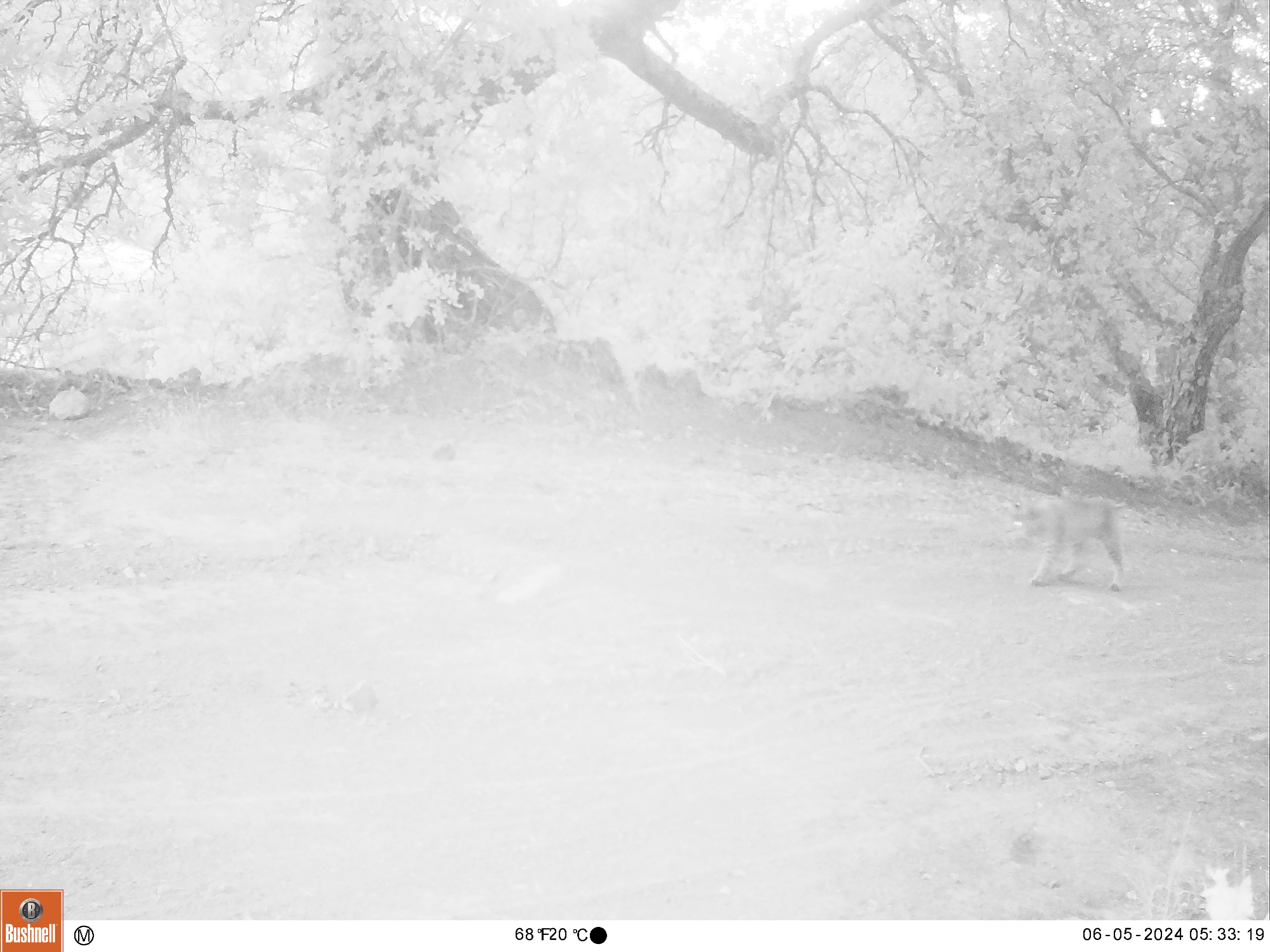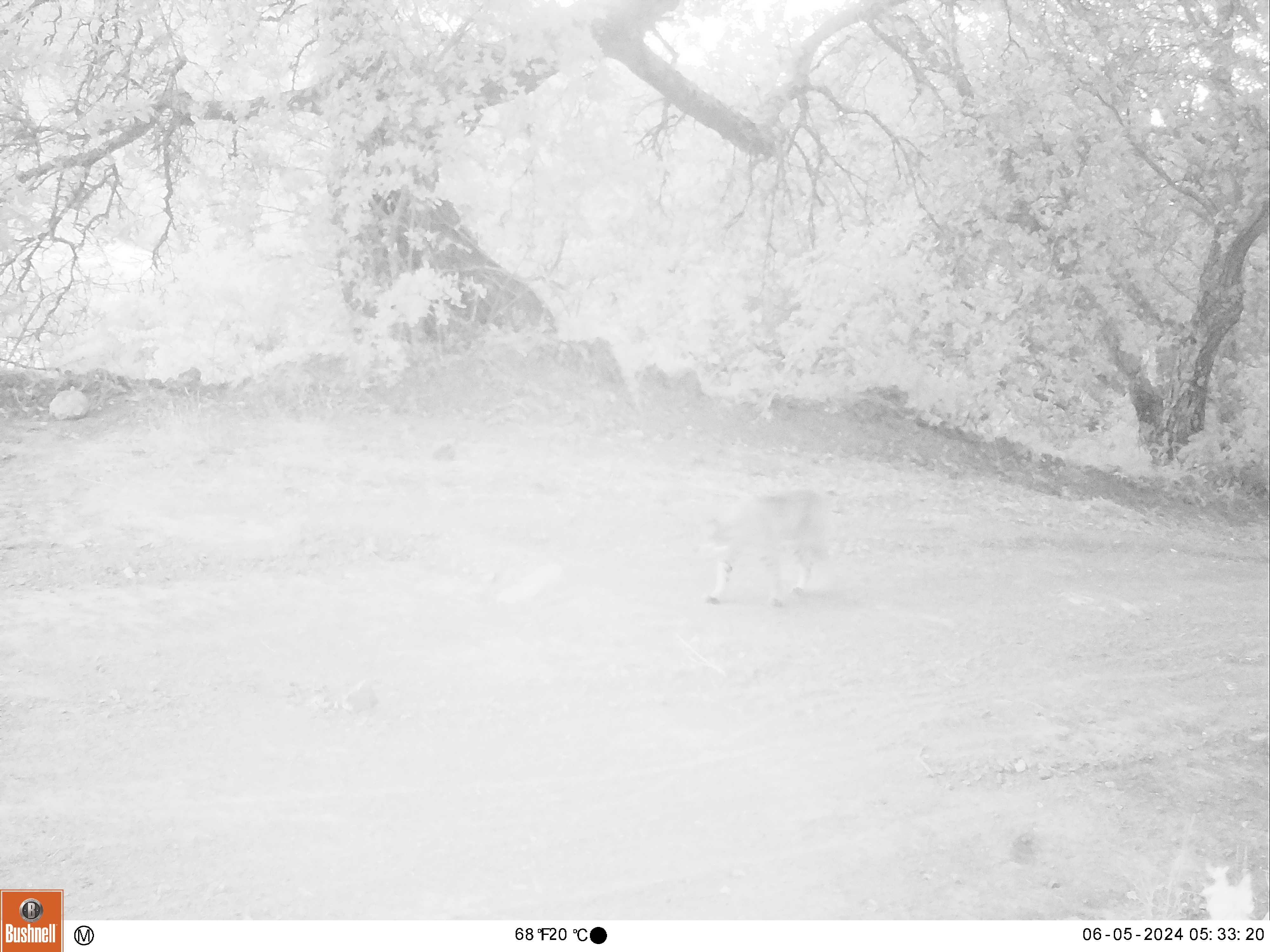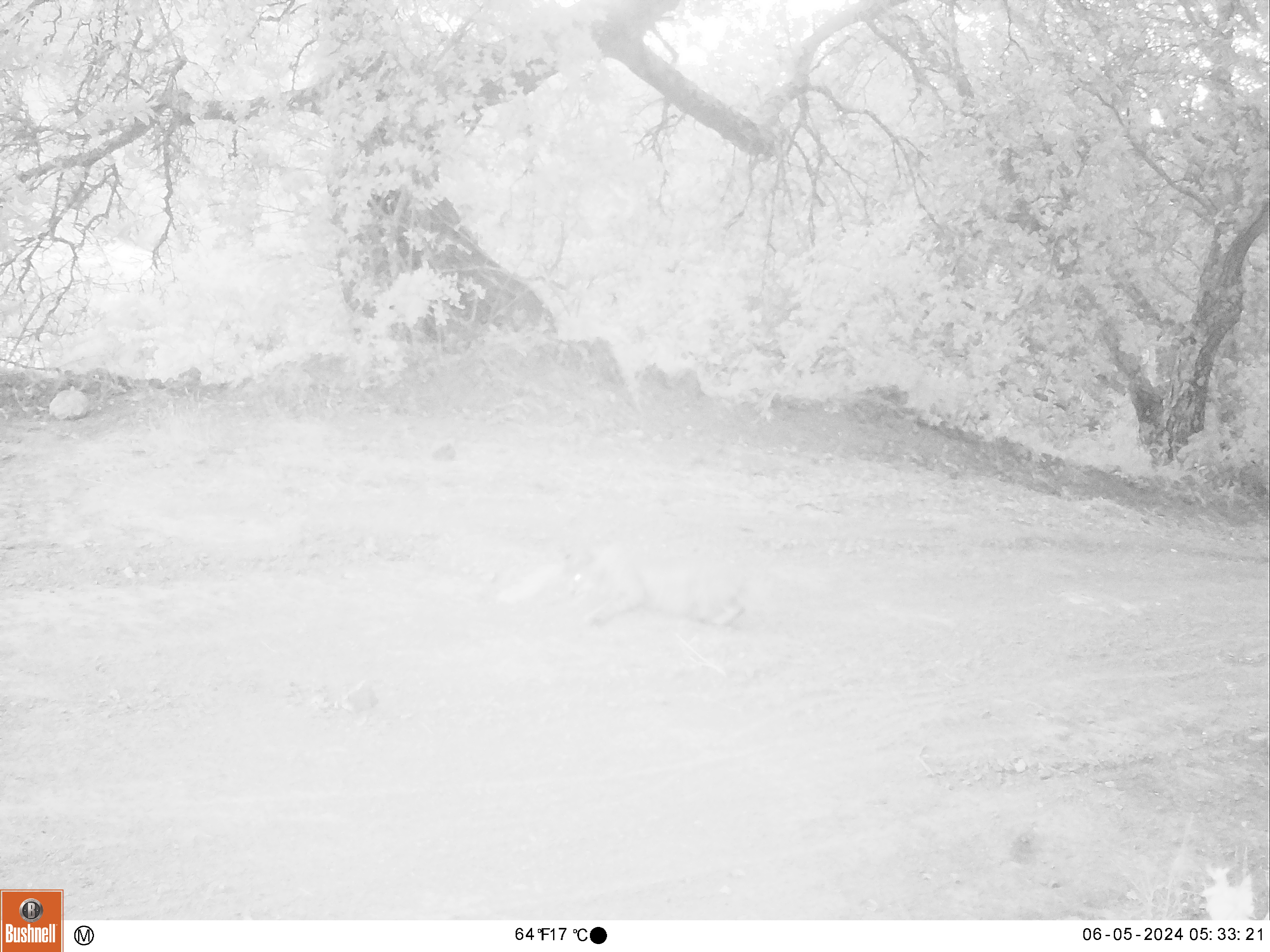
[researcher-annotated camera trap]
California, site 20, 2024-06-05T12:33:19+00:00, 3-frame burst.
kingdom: Animalia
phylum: Chordata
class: Mammalia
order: Carnivora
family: Felidae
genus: Lynx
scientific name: Lynx rufus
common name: bobcat